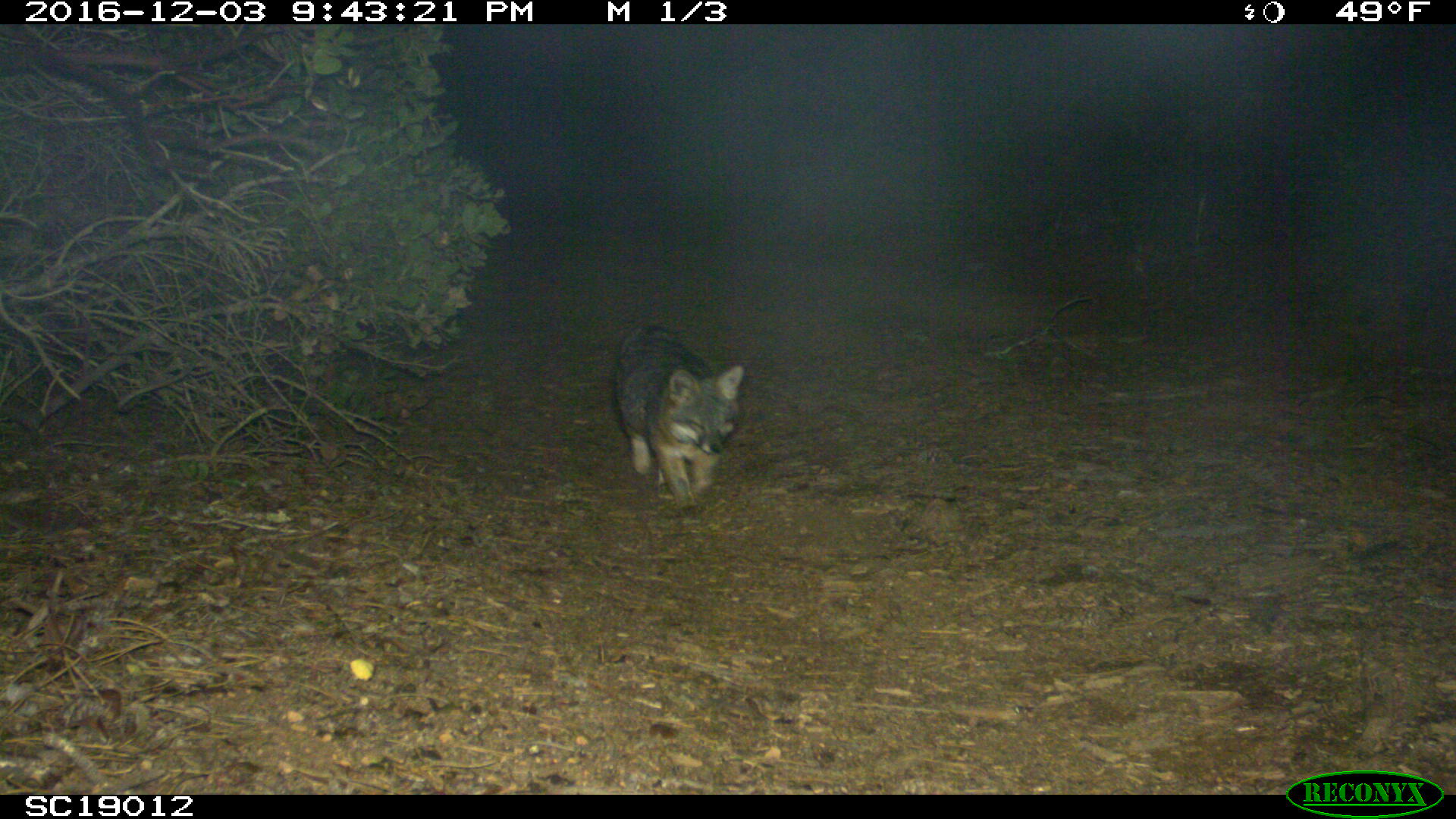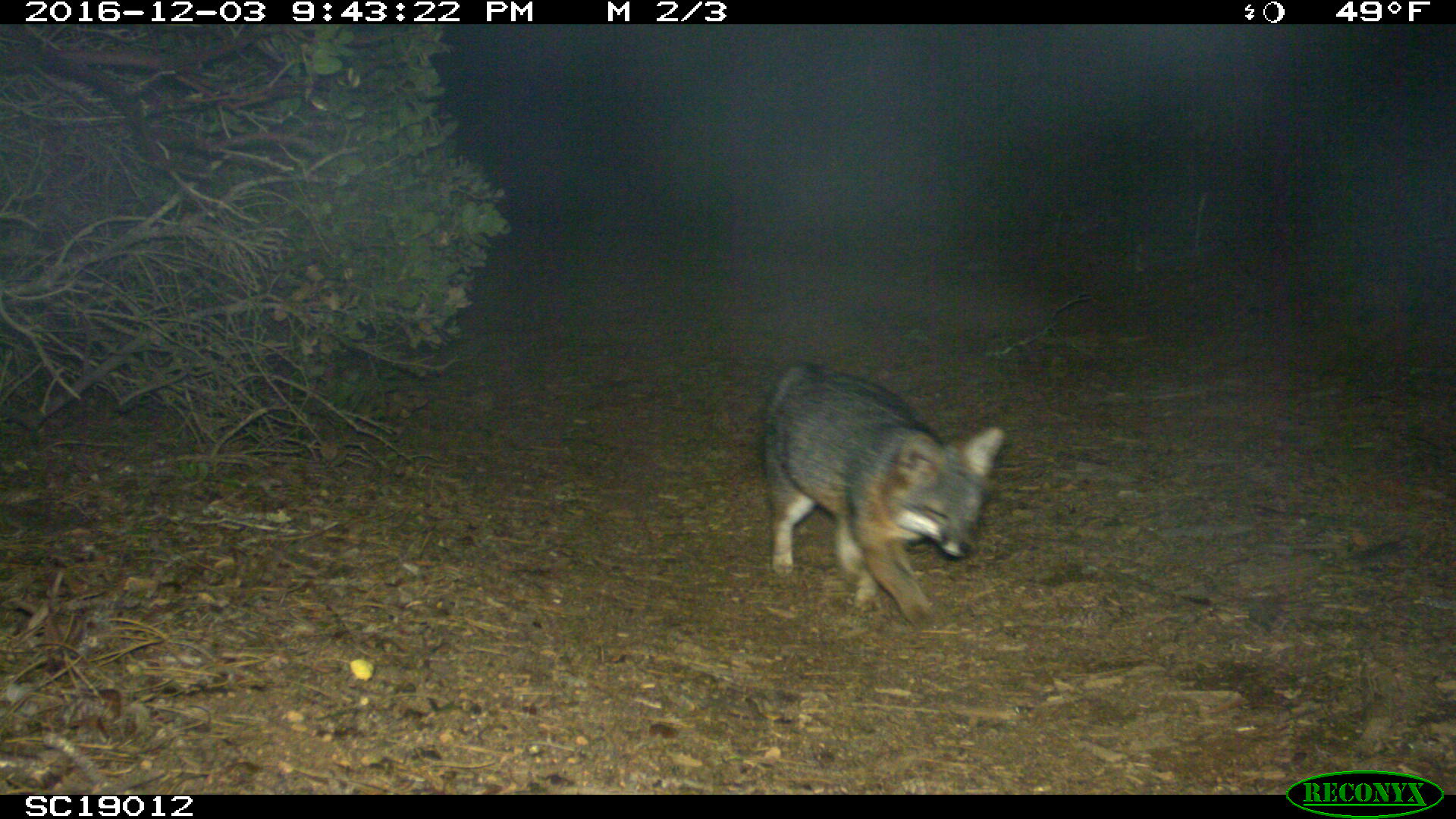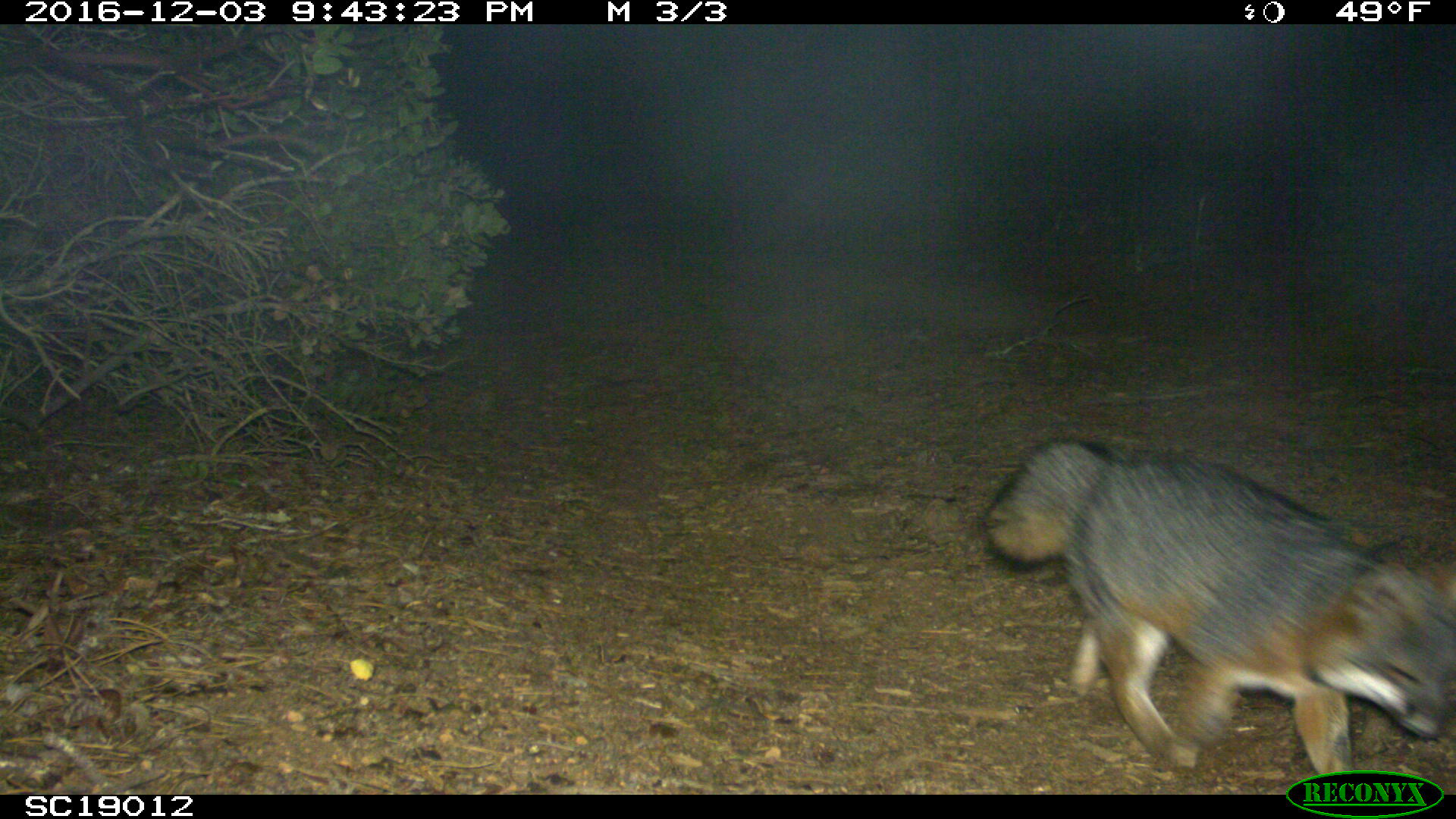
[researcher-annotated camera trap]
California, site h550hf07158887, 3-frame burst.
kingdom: Animalia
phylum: Chordata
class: Mammalia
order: Carnivora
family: Canidae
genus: Urocyon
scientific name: Urocyon littoralis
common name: island fox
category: fox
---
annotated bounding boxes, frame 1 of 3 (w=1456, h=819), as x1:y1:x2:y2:
fox: 612:325:745:526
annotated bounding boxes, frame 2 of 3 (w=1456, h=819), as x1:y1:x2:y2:
fox: 759:359:1003:630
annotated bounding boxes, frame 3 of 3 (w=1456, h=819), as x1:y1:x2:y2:
fox: 980:432:1455:774